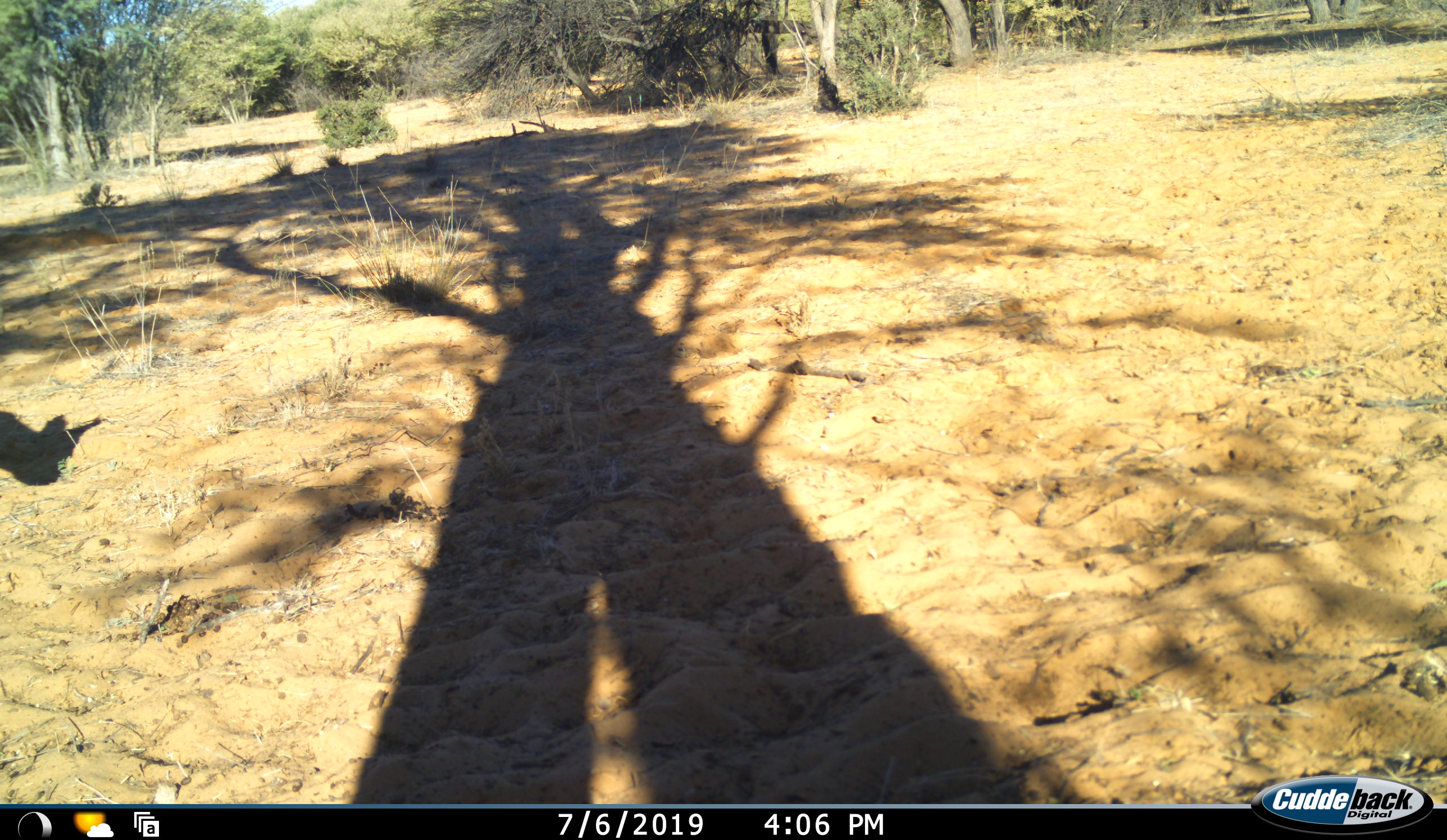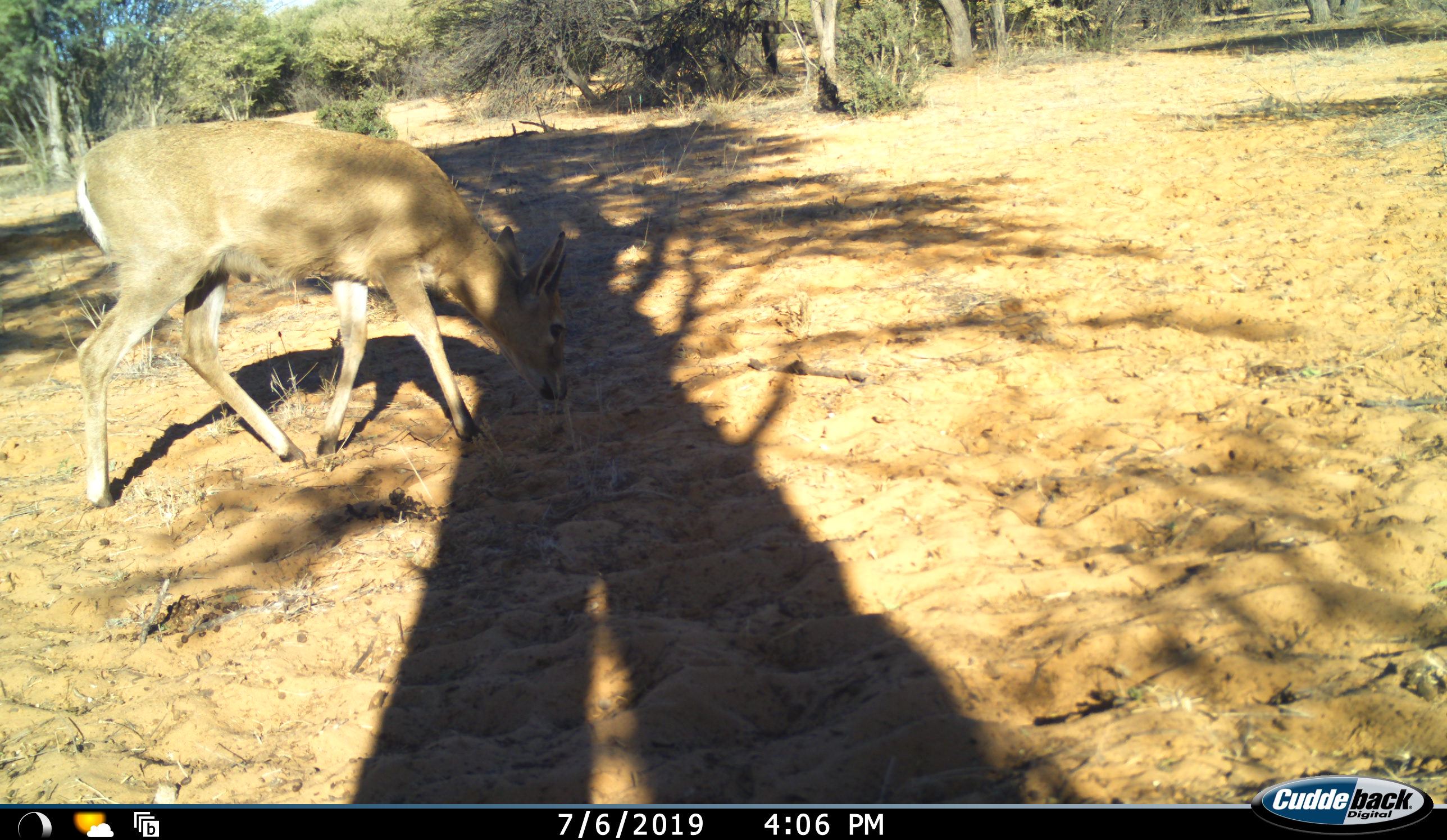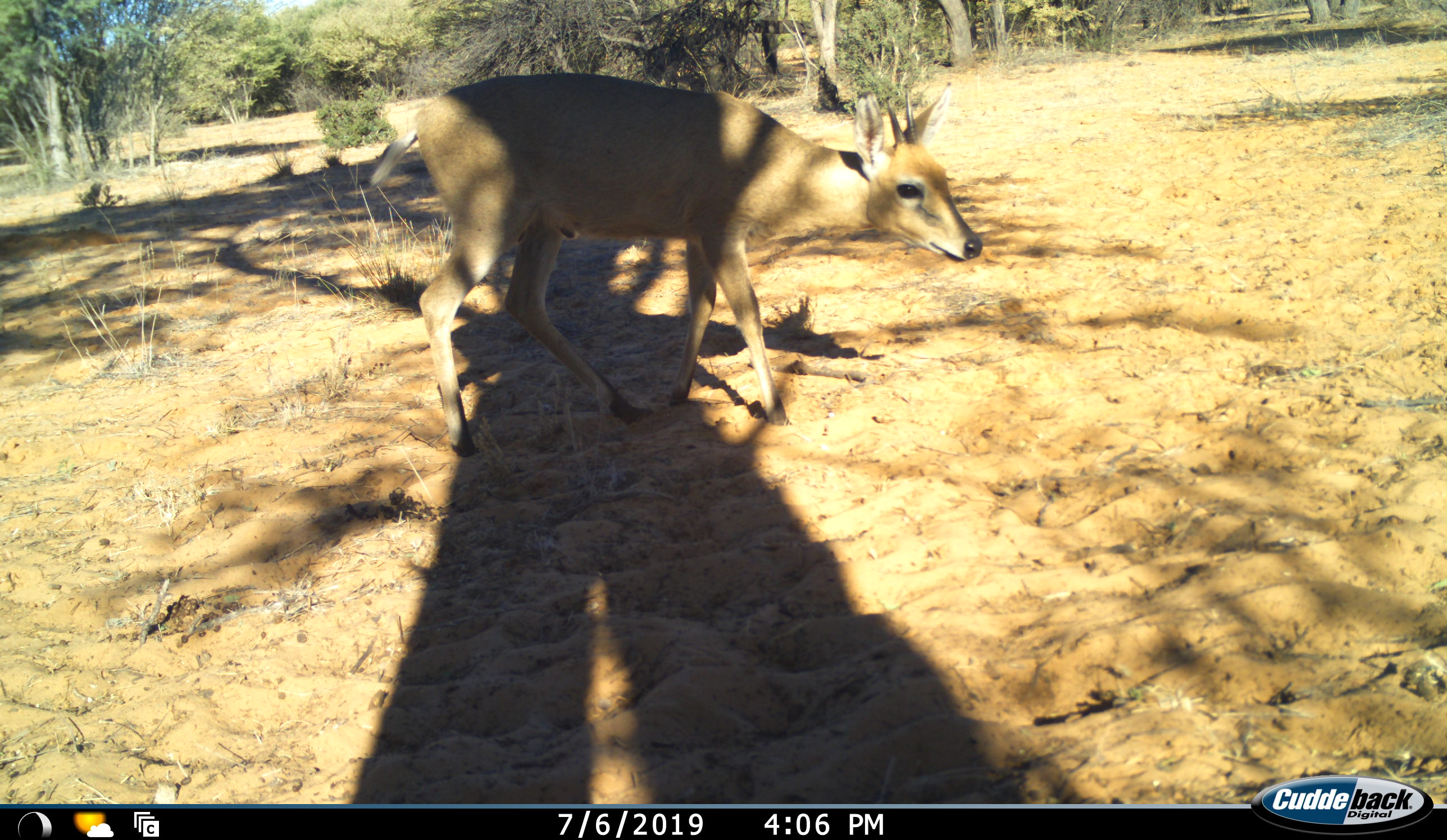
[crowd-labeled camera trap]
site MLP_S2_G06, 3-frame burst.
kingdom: Animalia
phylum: Chordata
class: Mammalia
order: Artiodactyla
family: Bovidae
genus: Sylvicapra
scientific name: Sylvicapra grimmia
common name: common duiker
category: duikercommongrey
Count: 1.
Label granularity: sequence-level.